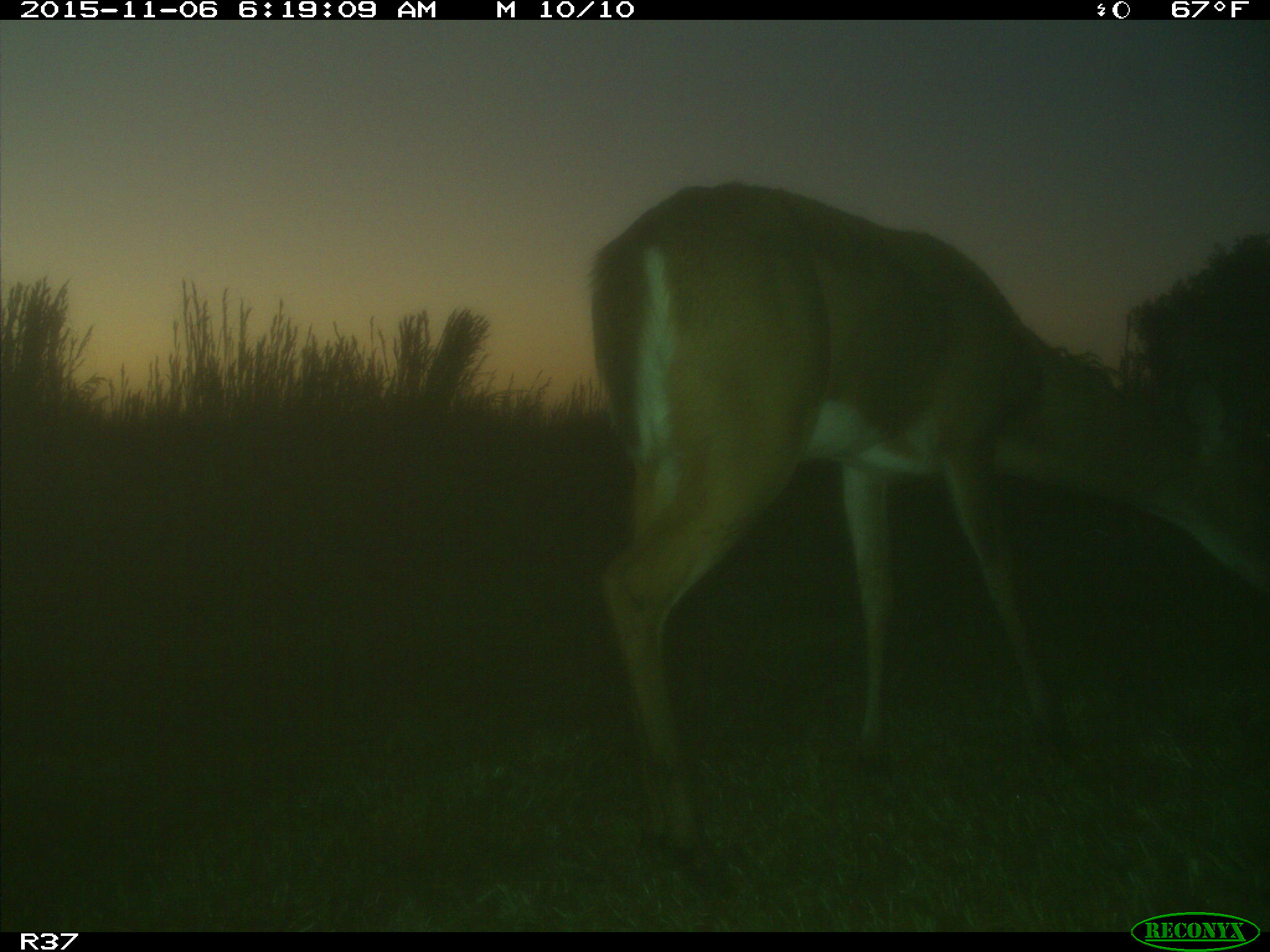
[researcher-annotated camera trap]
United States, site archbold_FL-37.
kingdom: Animalia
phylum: Chordata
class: Mammalia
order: Artiodactyla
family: Cervidae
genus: Odocoileus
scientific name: Odocoileus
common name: deer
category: unidentified deer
Unidentified deer (deer) (Odocoileus).